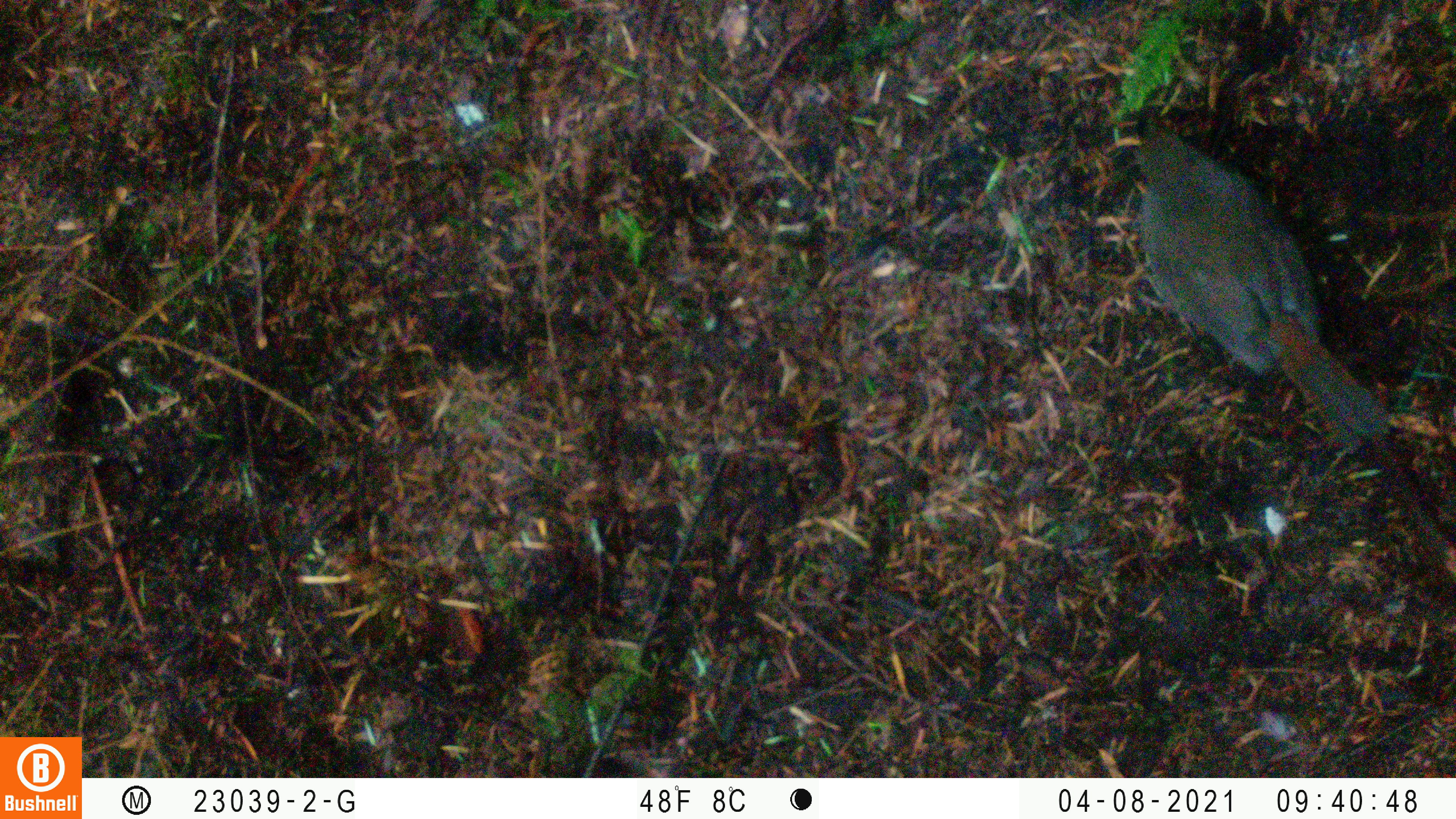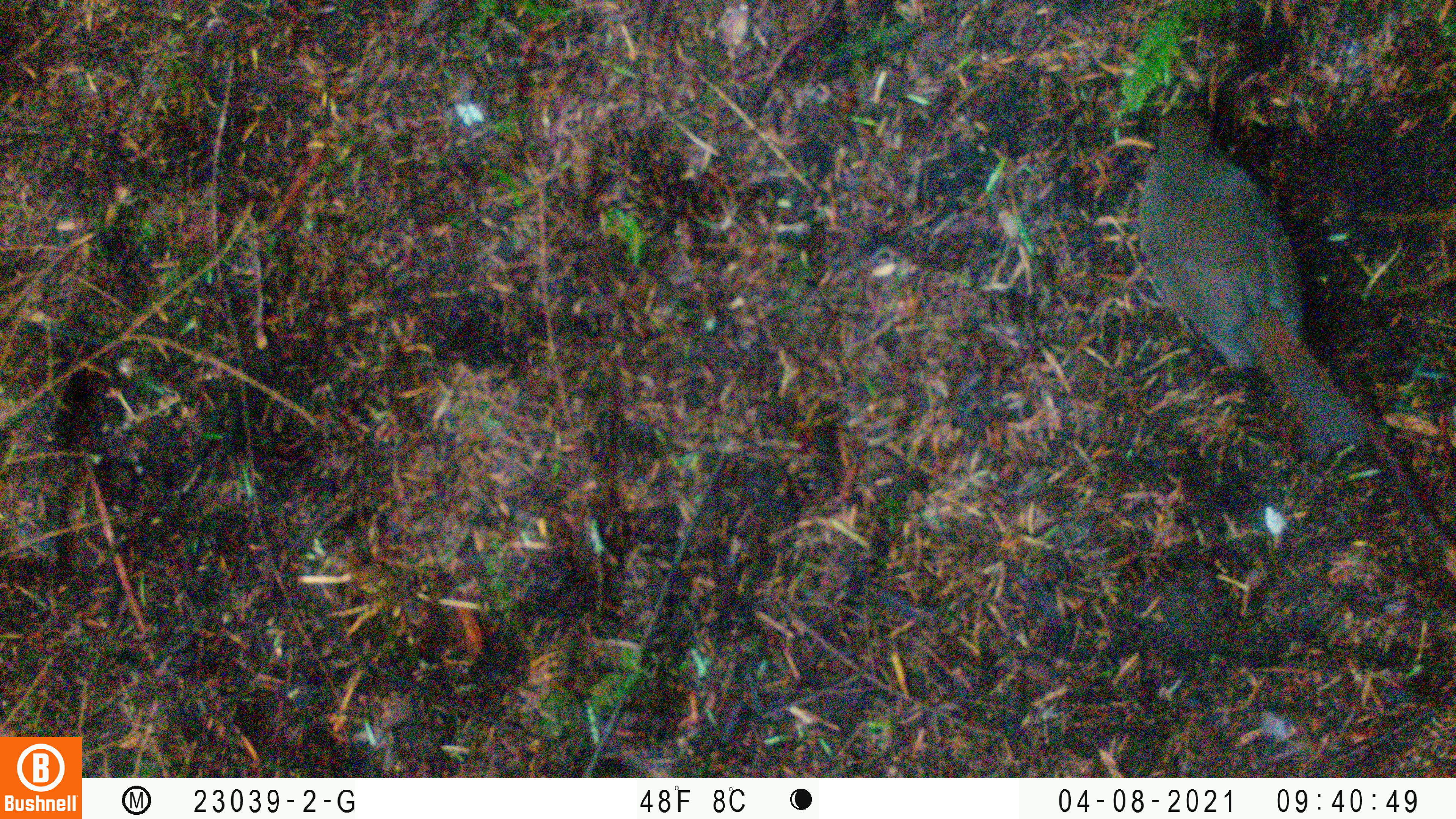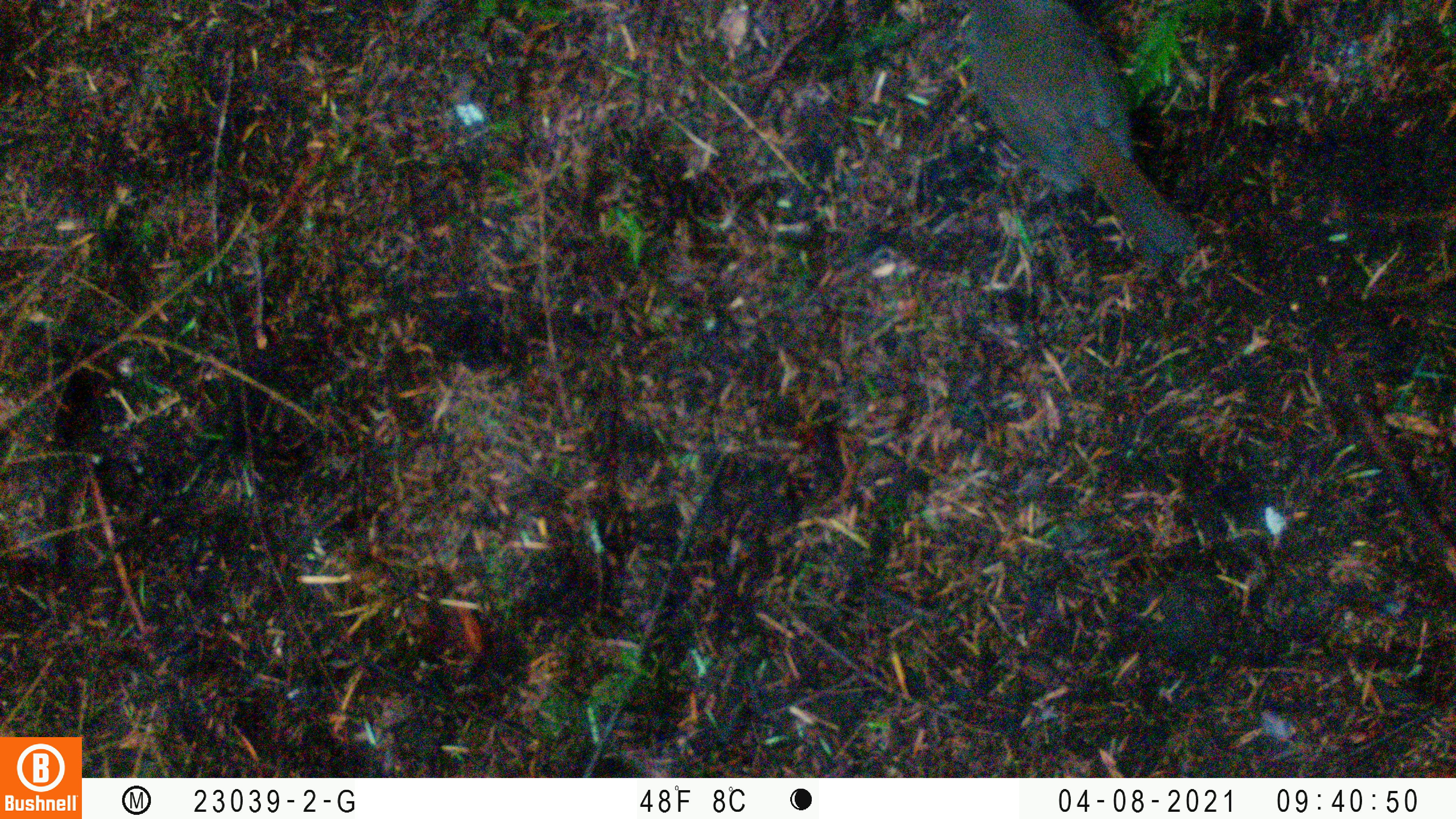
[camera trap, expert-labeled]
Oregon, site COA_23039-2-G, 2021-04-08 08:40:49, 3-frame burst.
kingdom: Animalia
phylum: Chordata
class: Aves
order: Passeriformes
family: Turdidae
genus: Catharus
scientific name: Catharus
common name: brown thrushes and nightingale-thrushes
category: catharus species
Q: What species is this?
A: Catharus species (brown thrushes and nightingale-thrushes) (Catharus).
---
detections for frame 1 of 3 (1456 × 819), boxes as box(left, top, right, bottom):
catharus species: box(1082, 77, 1427, 467)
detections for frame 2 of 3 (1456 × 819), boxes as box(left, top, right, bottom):
catharus species: box(1092, 80, 1417, 490)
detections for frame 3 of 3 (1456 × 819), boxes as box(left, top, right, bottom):
catharus species: box(911, 0, 1215, 301)